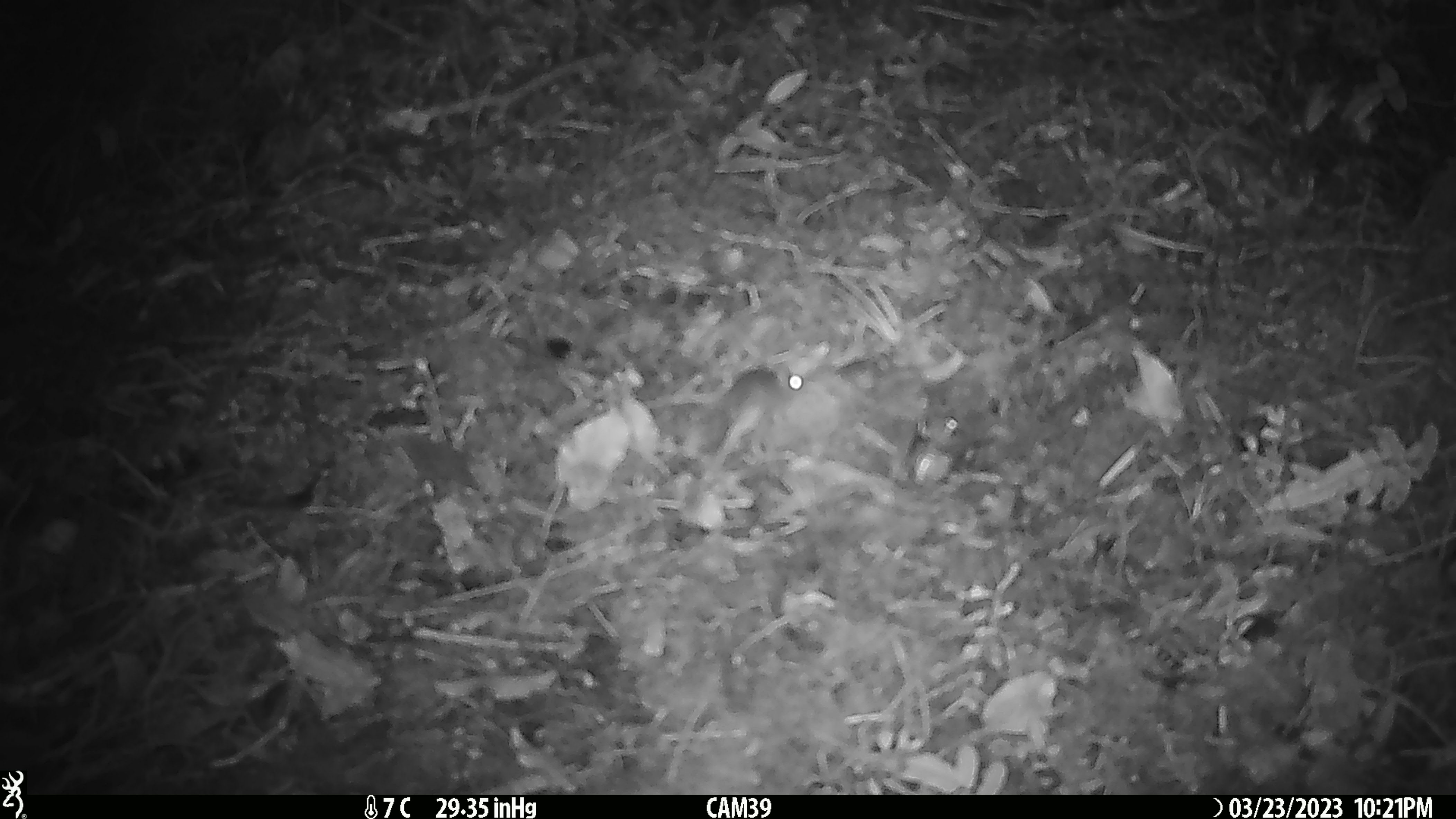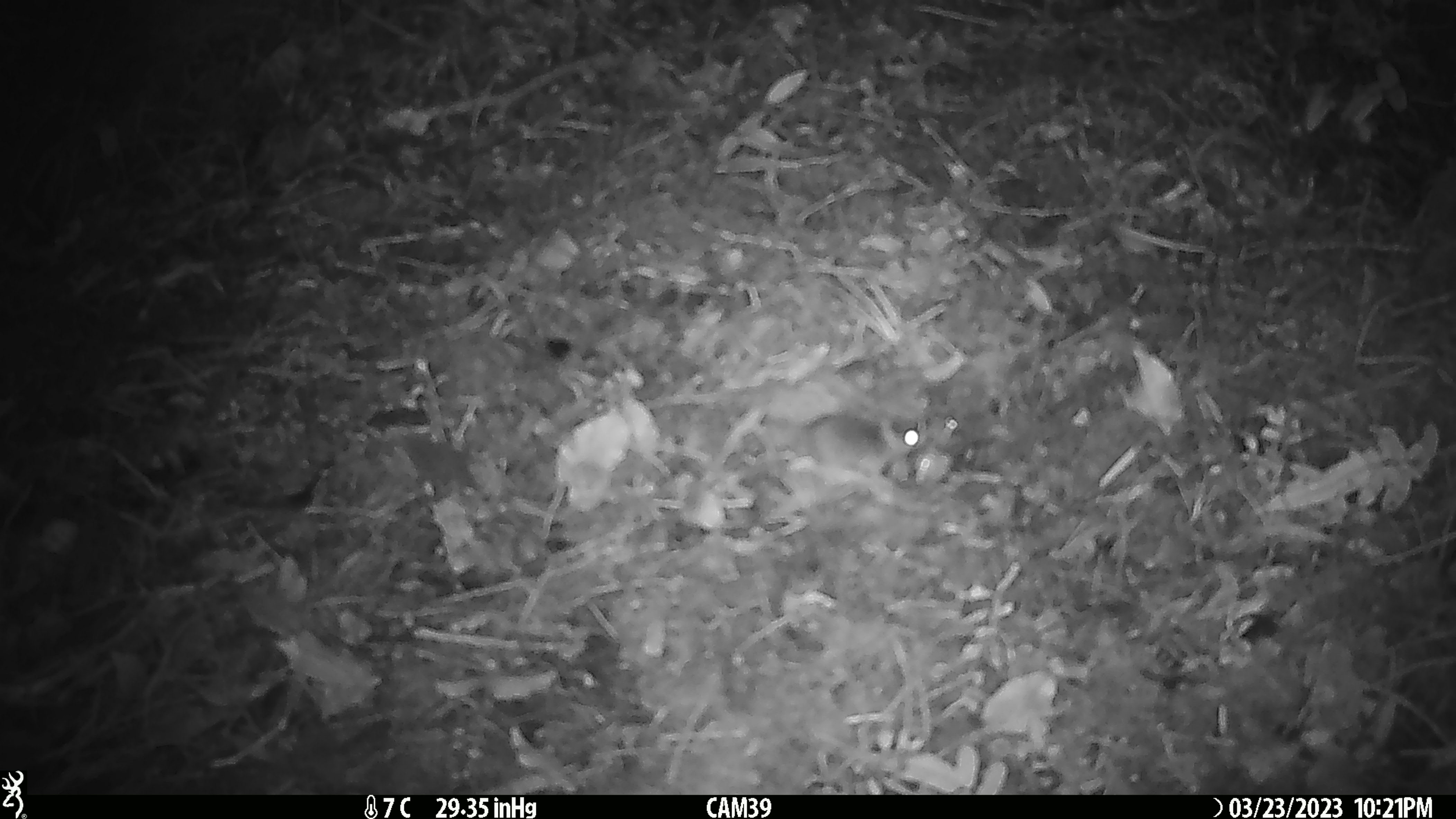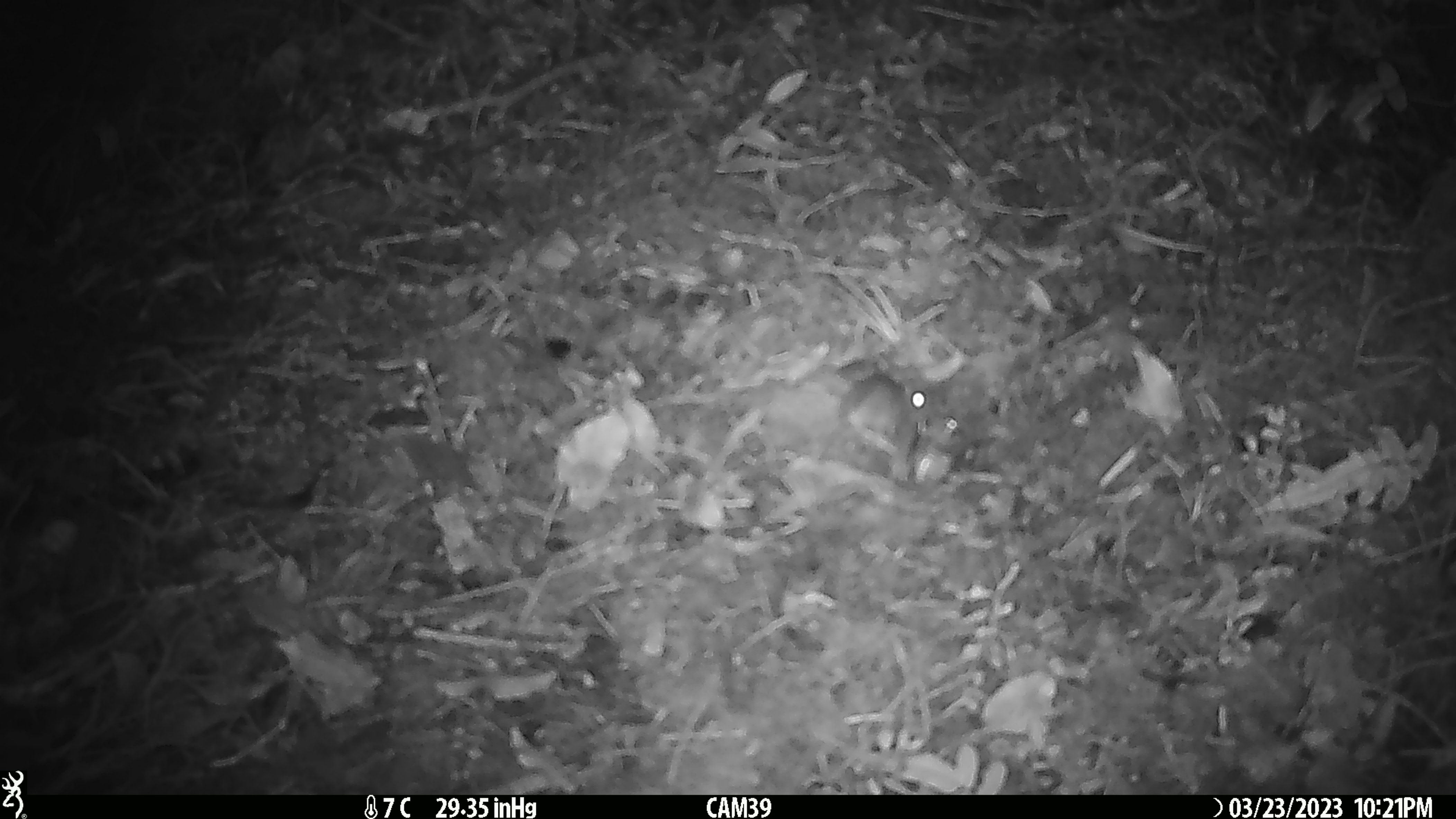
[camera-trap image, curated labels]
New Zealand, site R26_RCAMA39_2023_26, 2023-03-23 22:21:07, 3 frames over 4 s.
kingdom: Animalia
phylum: Chordata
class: Mammalia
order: Rodentia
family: Muridae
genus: Mus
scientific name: Mus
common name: mouse